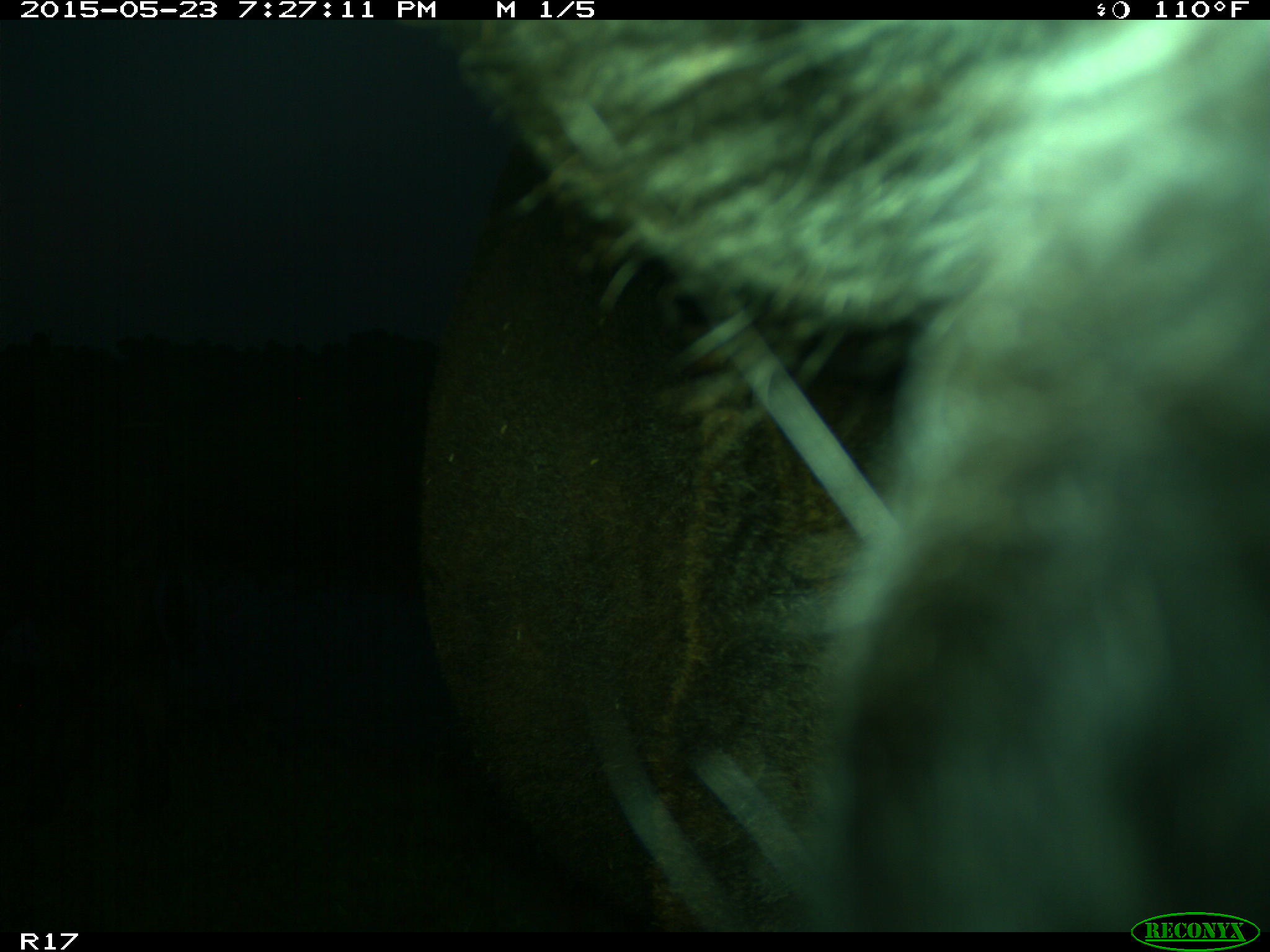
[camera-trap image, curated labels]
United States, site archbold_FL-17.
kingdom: Animalia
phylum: Chordata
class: Mammalia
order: Artiodactyla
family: Bovidae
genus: Bos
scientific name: Bos taurus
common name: domestic cow